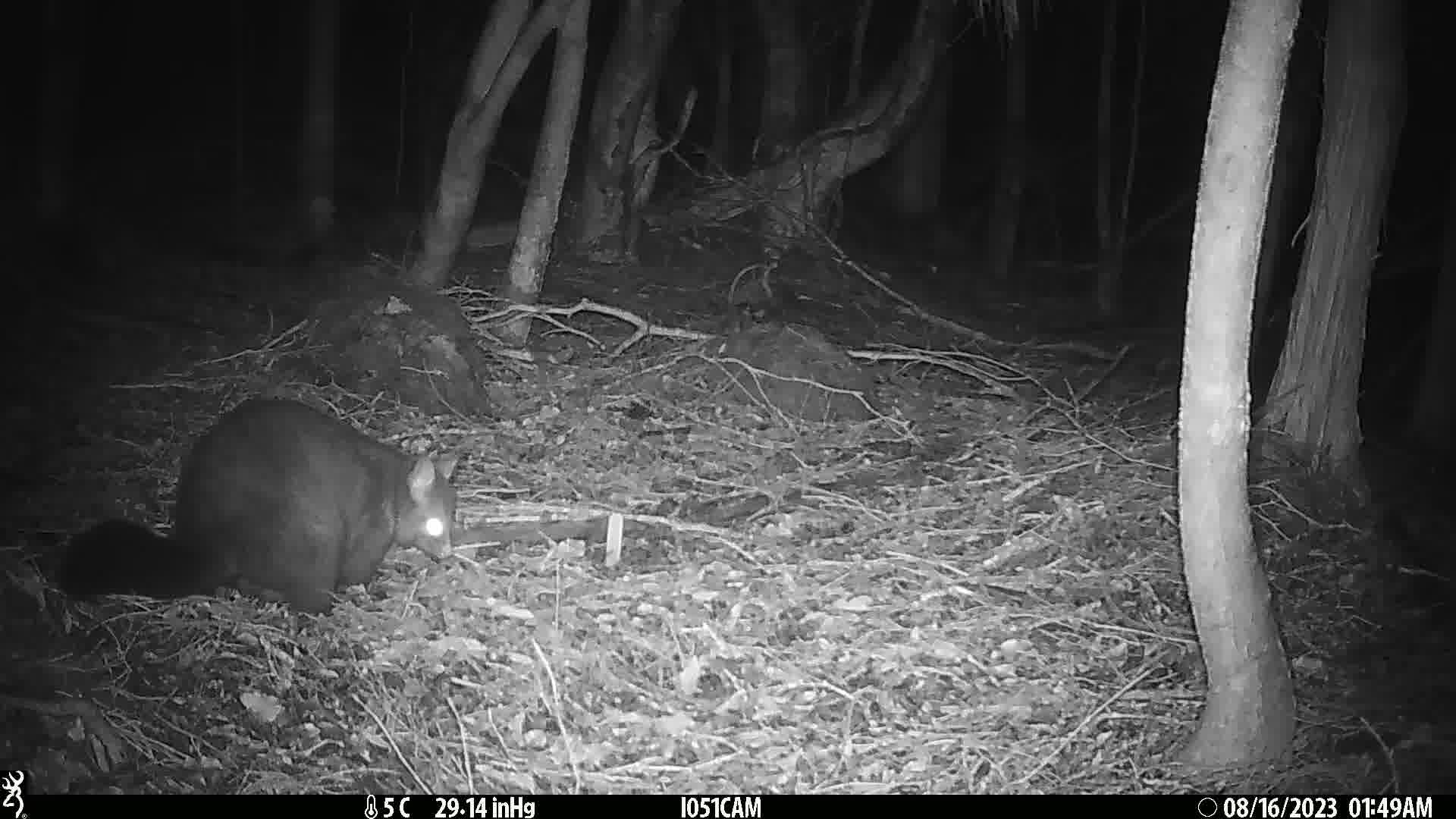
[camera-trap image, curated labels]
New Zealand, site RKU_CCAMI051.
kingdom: Animalia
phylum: Chordata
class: Mammalia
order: Diprotodontia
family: Phalangeridae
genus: Trichosurus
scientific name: Trichosurus vulpecula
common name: common brushtail possum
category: possum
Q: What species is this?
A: Possum (common brushtail possum) (Trichosurus vulpecula).